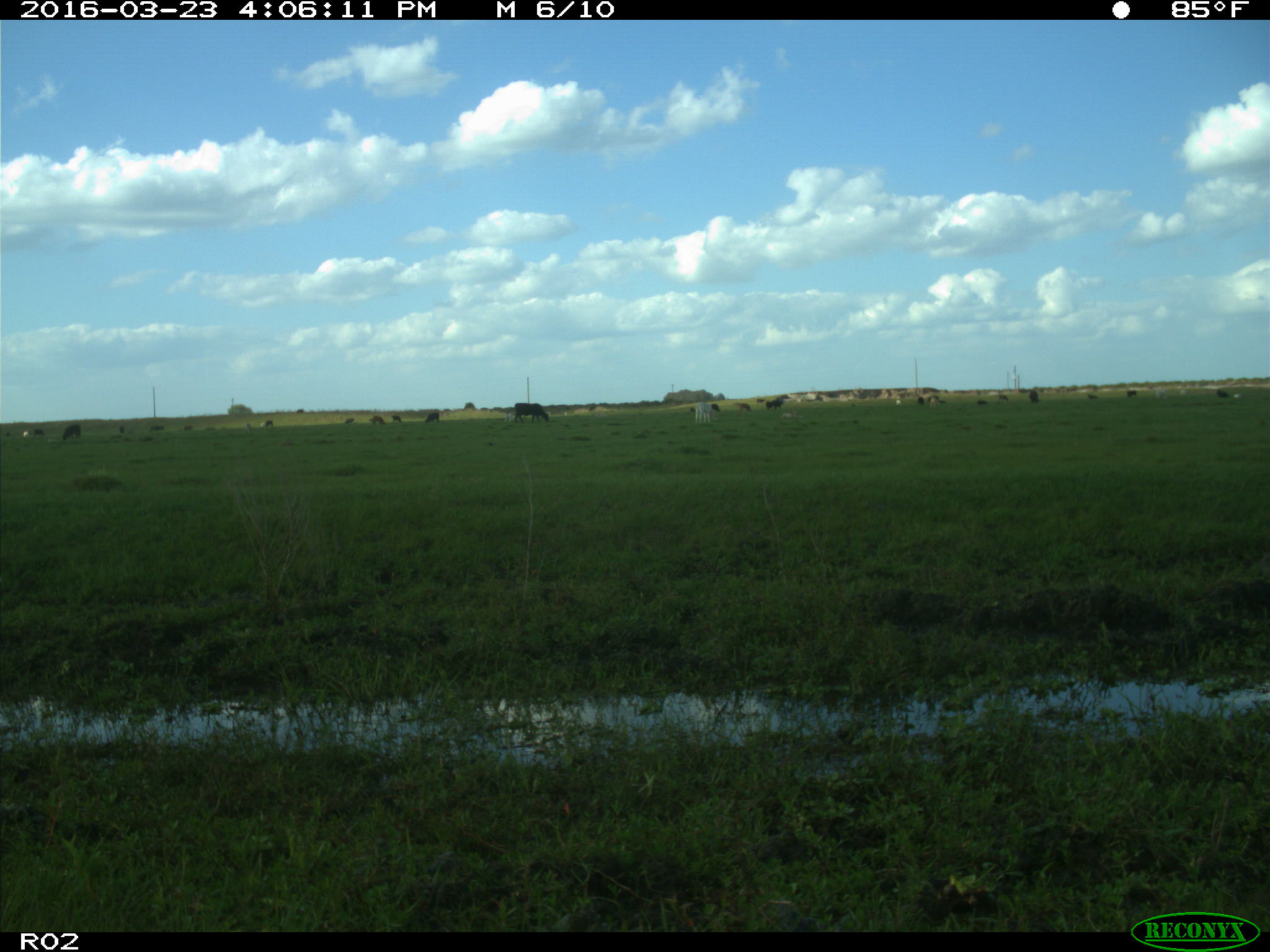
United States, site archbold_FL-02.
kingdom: Animalia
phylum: Chordata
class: Mammalia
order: Artiodactyla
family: Bovidae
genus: Bos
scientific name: Bos taurus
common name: domestic cow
Bos taurus (domestic cow).